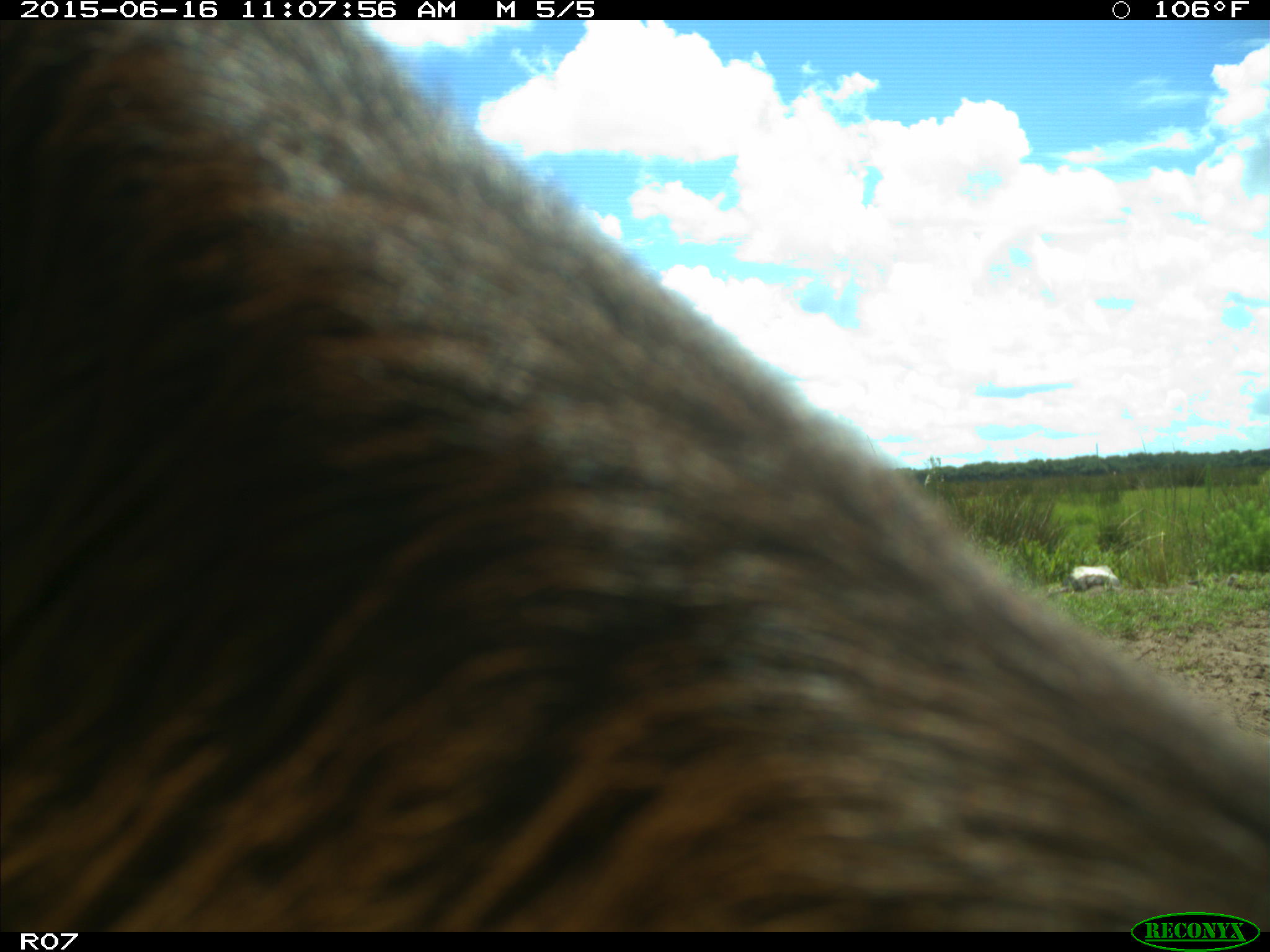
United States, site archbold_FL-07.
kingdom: Animalia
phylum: Chordata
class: Mammalia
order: Artiodactyla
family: Bovidae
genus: Bos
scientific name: Bos taurus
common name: domestic cow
Bos taurus (domestic cow).